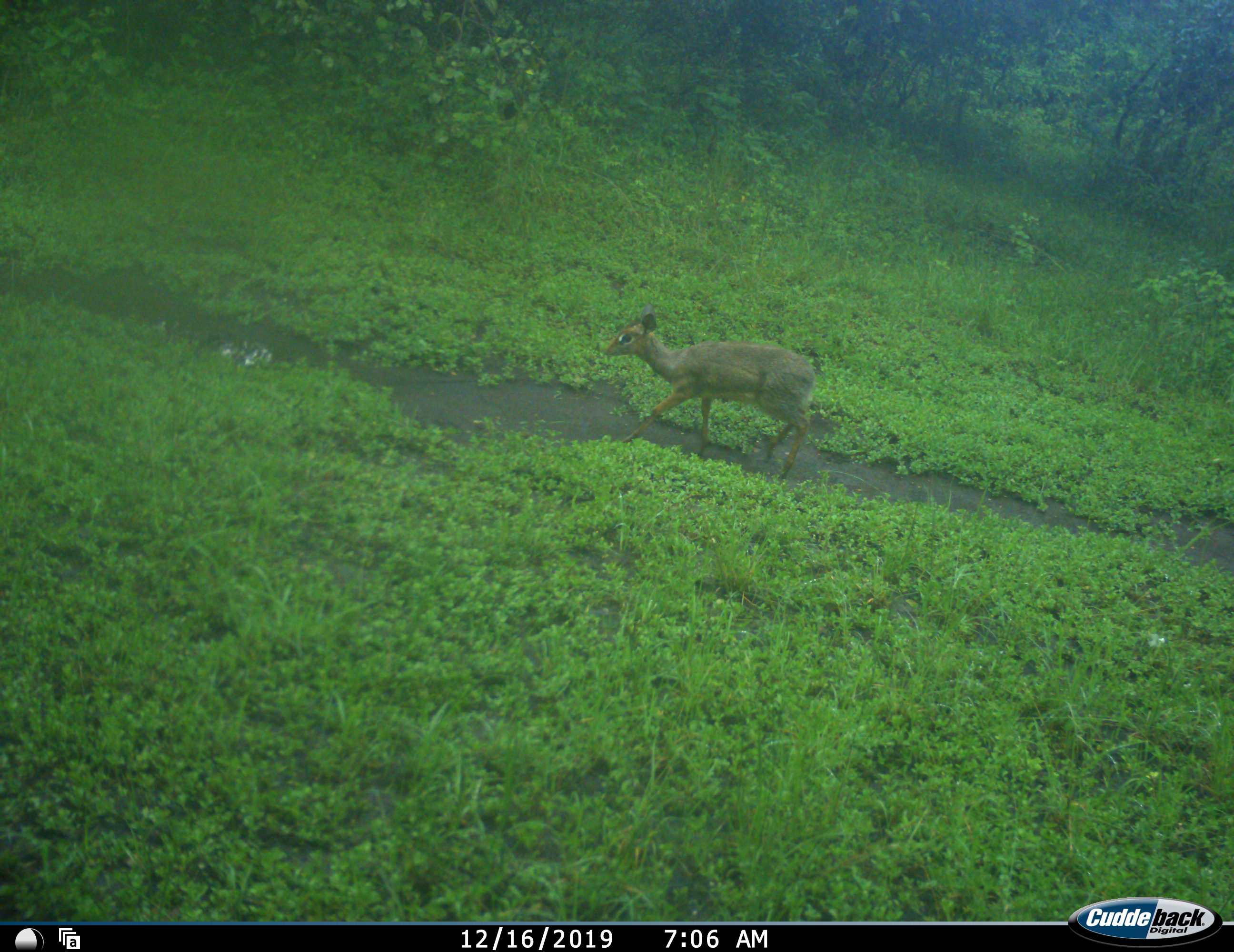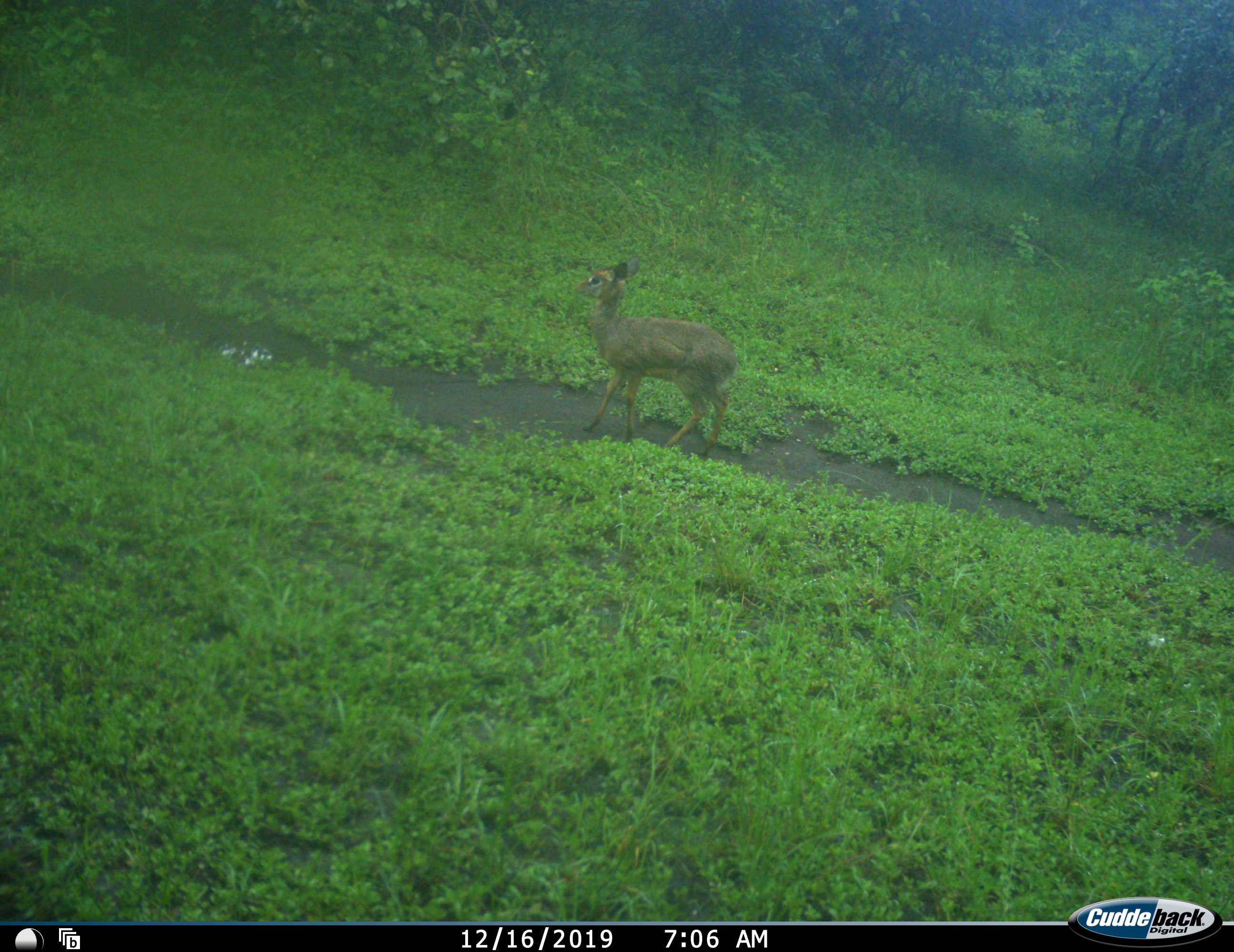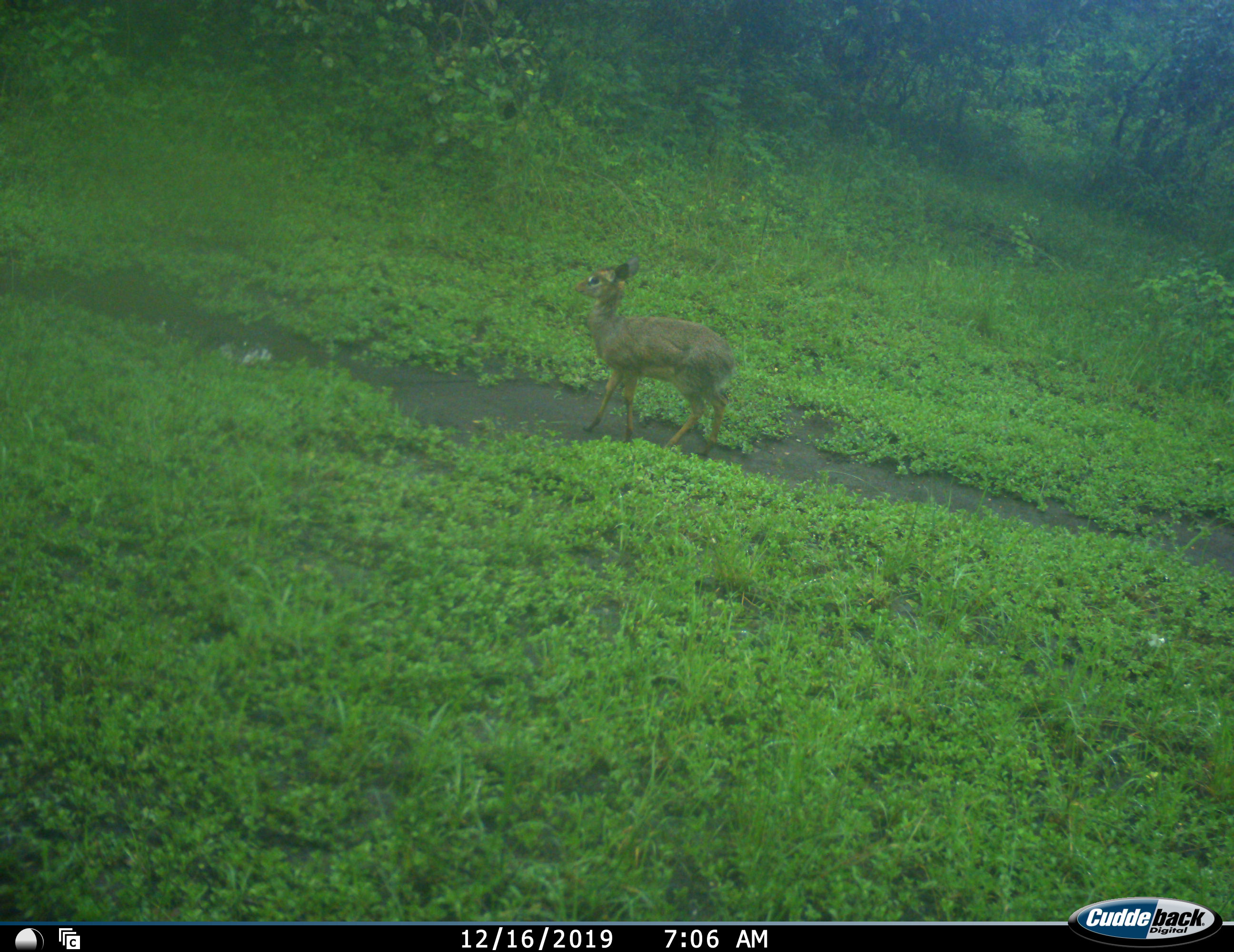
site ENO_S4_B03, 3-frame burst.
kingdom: Animalia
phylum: Chordata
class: Mammalia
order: Artiodactyla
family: Bovidae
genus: Madoqua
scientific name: Madoqua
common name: dik-dik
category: dikdik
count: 1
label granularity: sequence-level